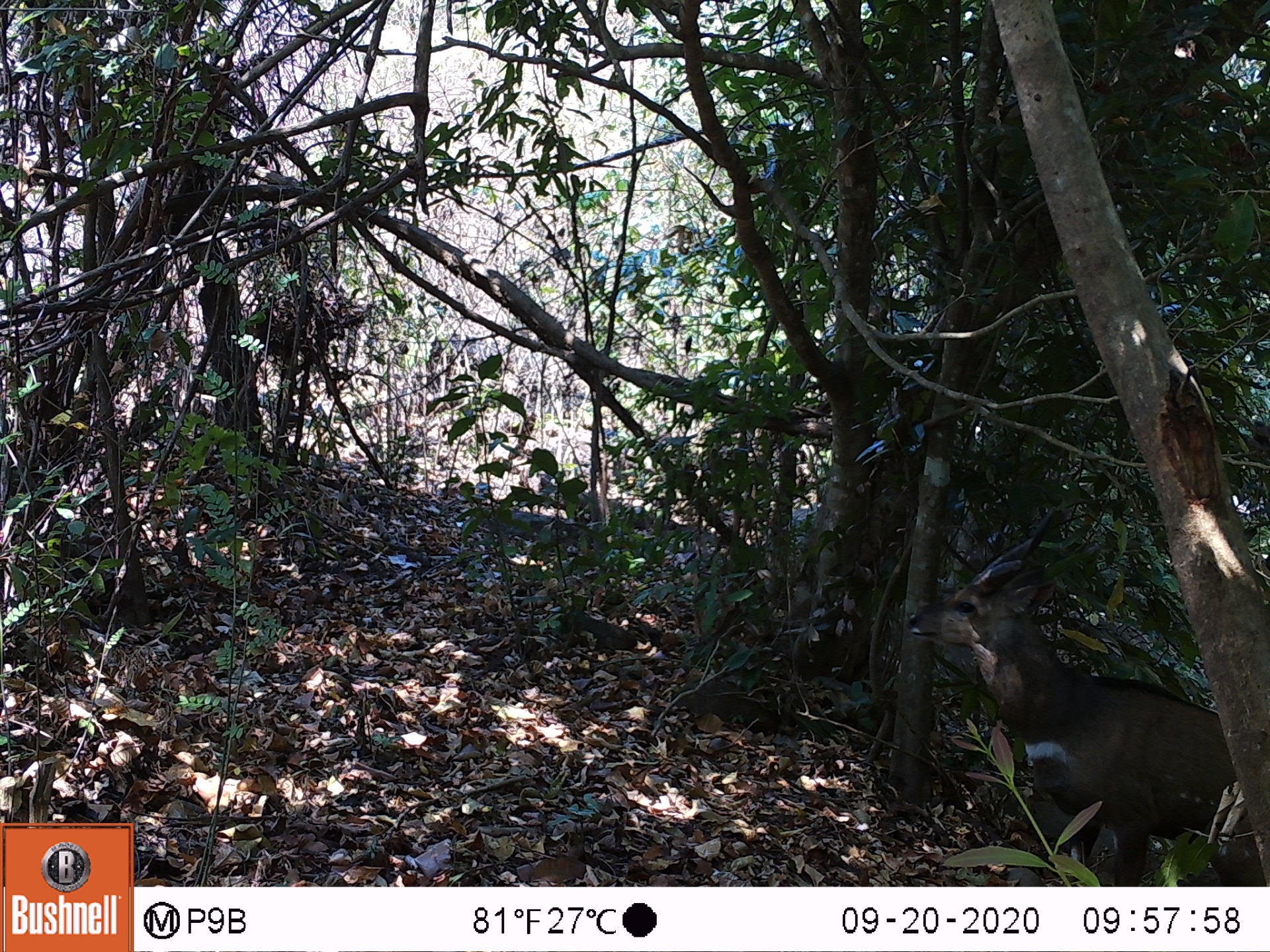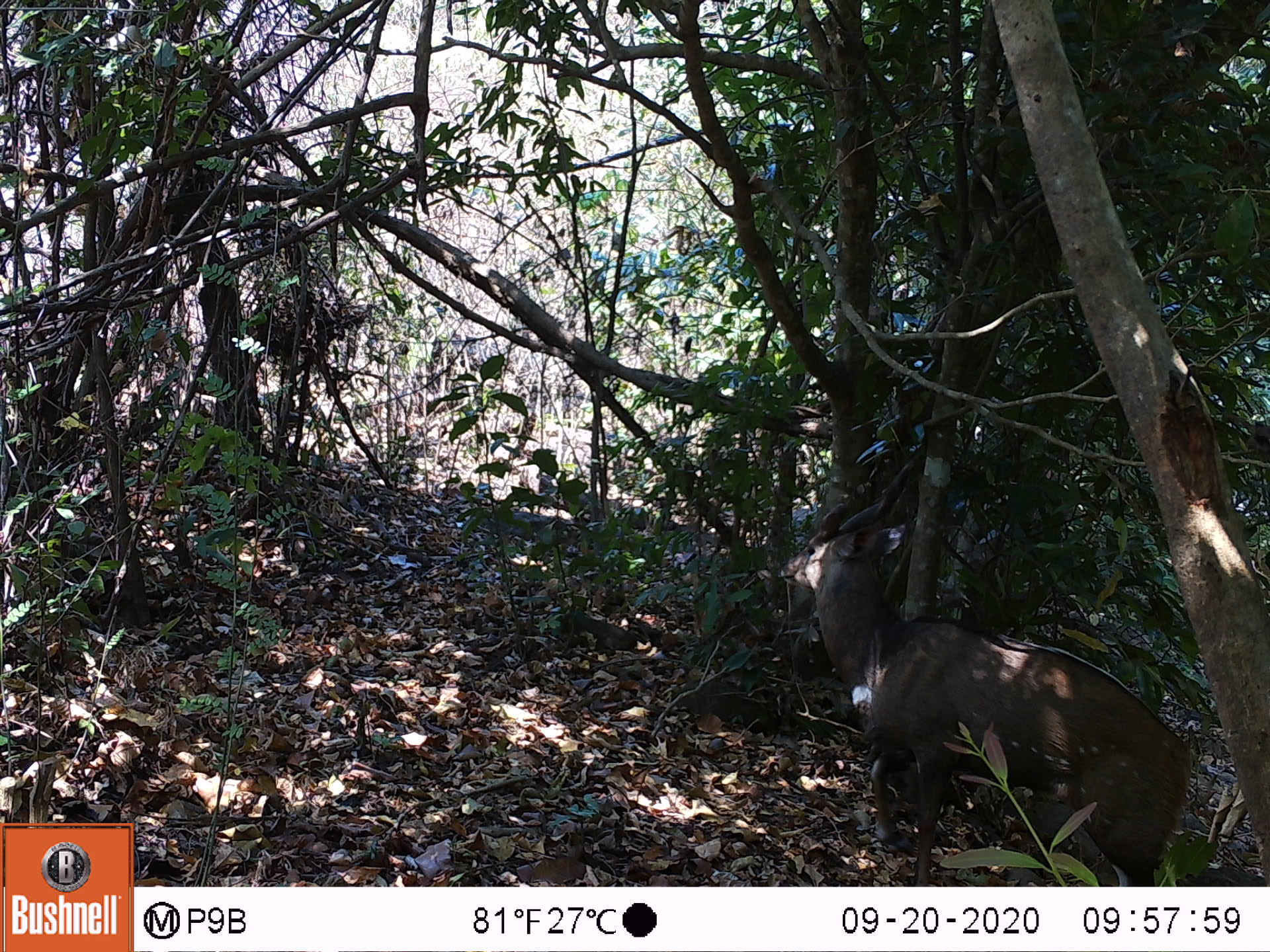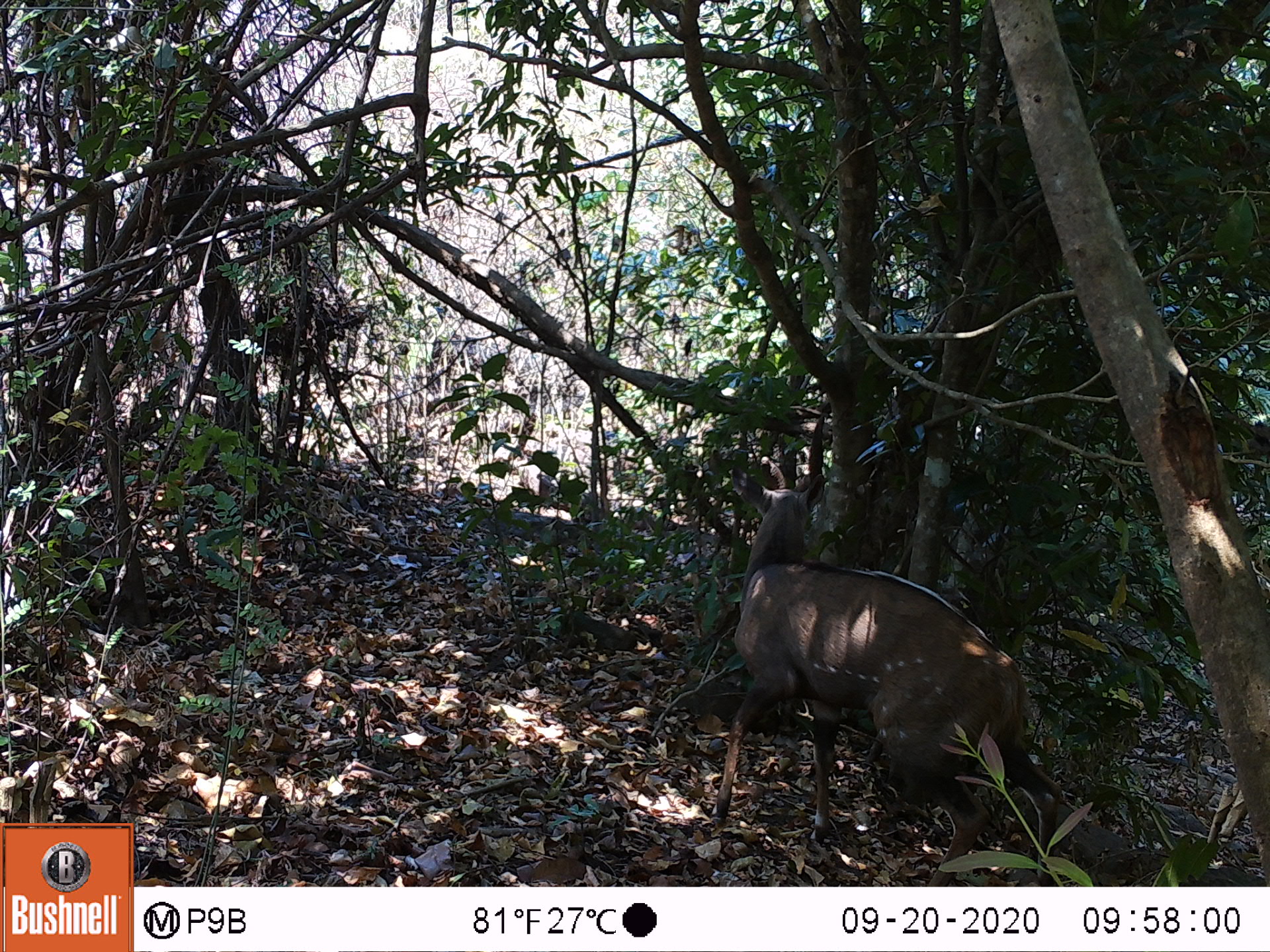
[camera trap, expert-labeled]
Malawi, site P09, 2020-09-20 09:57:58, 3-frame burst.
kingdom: Animalia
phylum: Chordata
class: Mammalia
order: Artiodactyla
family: Bovidae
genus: Tragelaphus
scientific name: Tragelaphus sylvaticus sylvaticus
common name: cape bushbuck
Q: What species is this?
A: Cape bushbuck (Tragelaphus sylvaticus sylvaticus).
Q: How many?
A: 1.